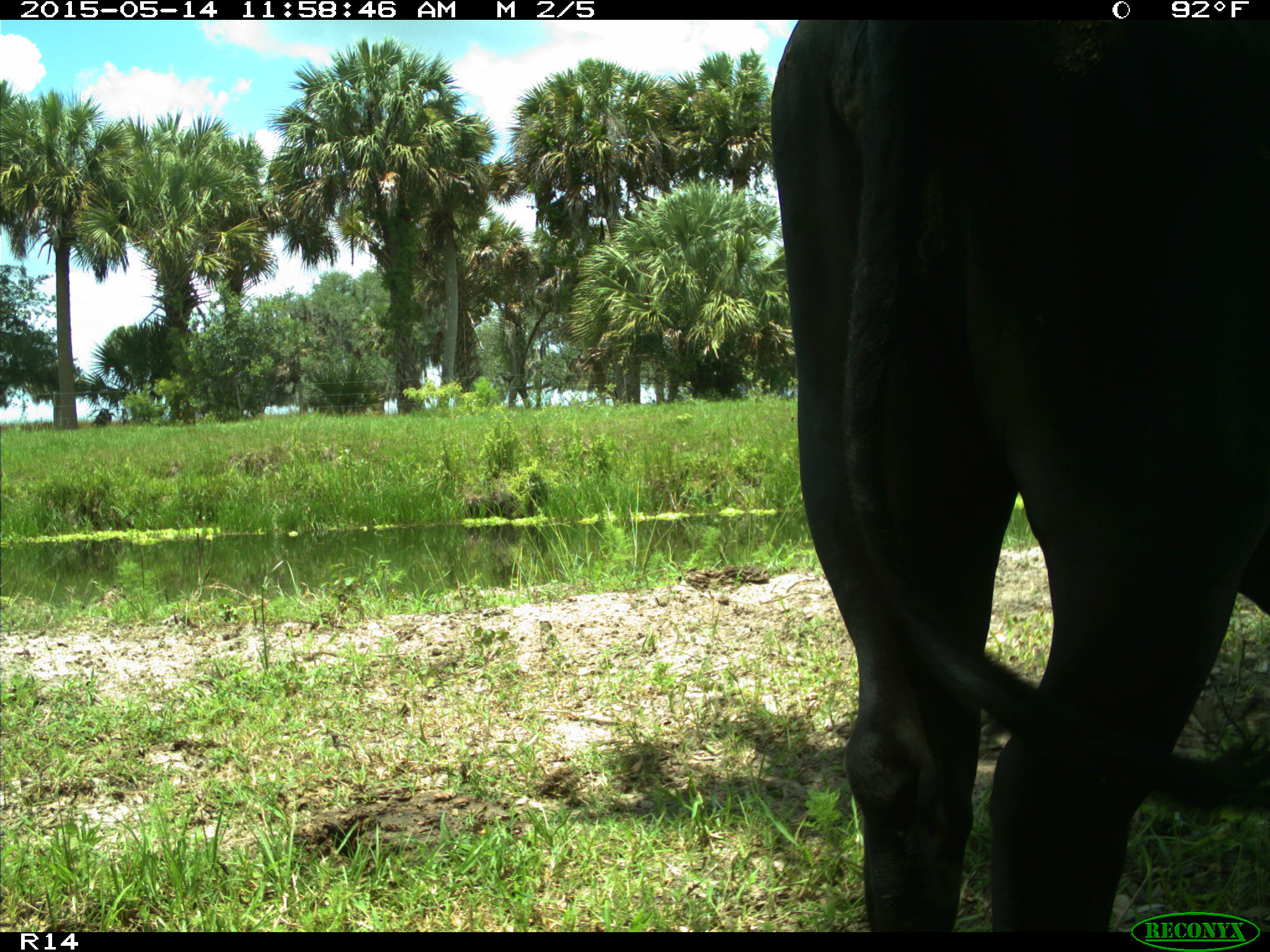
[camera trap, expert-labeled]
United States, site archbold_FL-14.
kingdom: Animalia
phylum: Chordata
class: Mammalia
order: Artiodactyla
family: Bovidae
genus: Bos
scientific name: Bos taurus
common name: domestic cow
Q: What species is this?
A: Bos taurus (domestic cow).